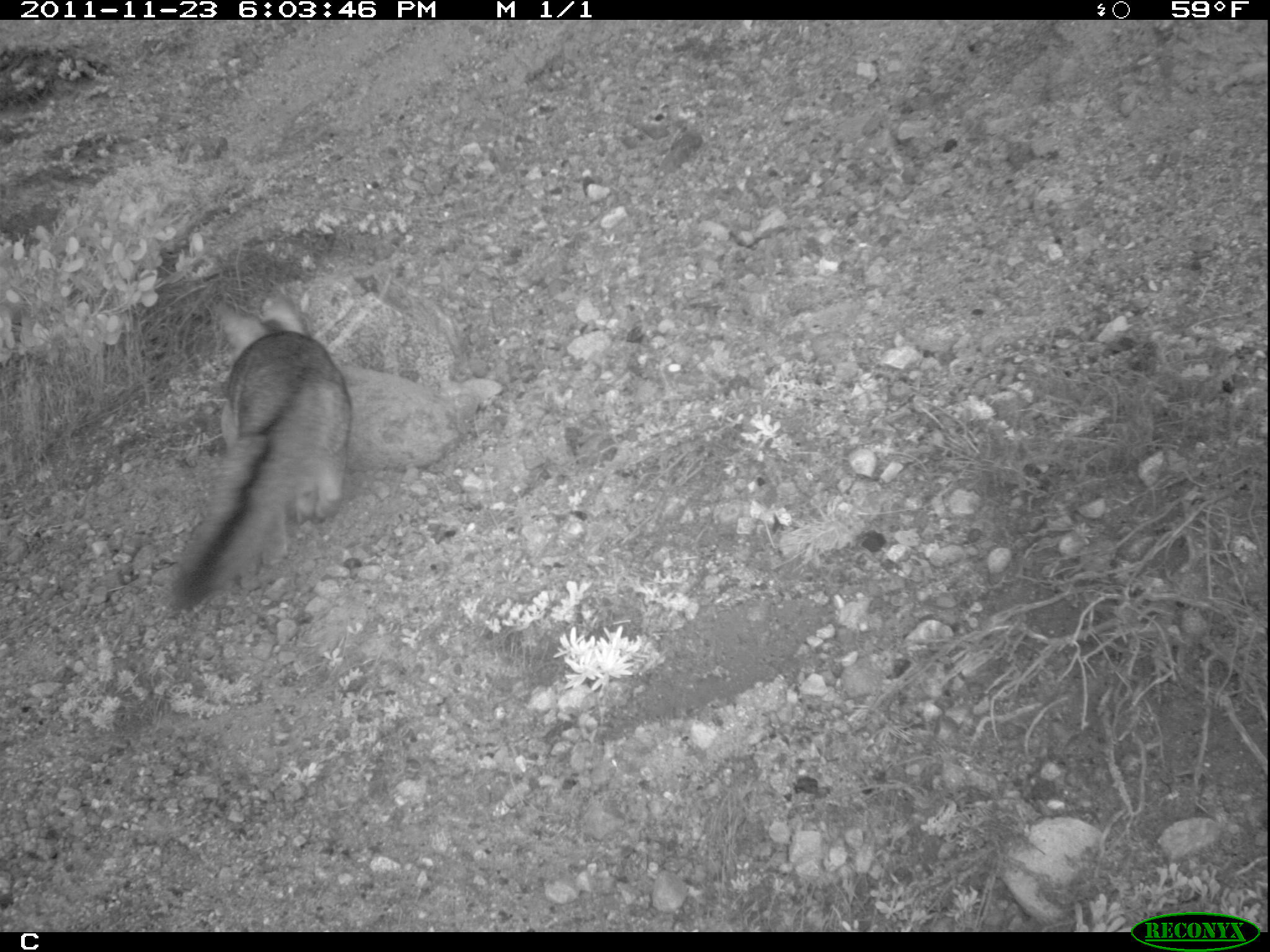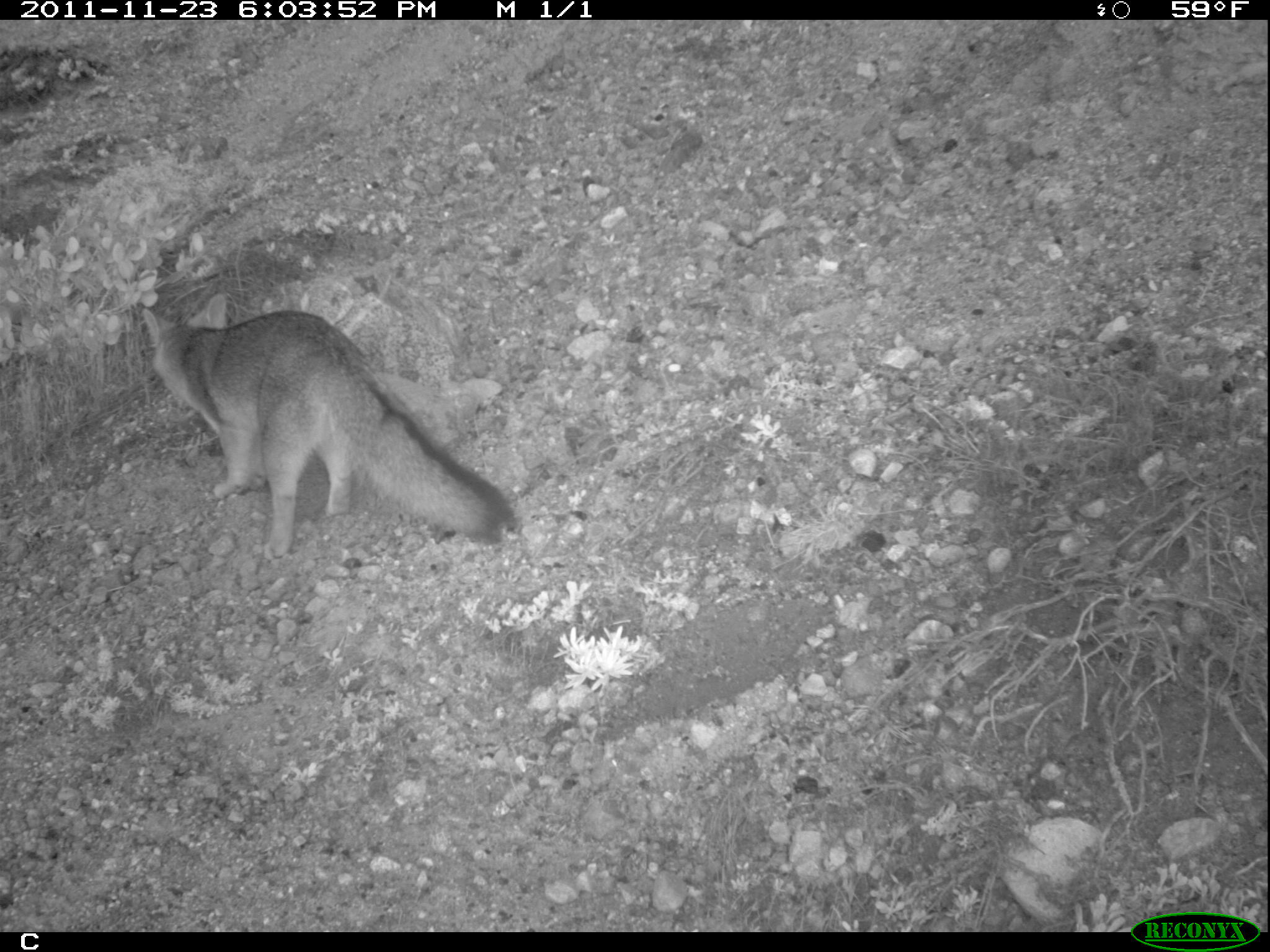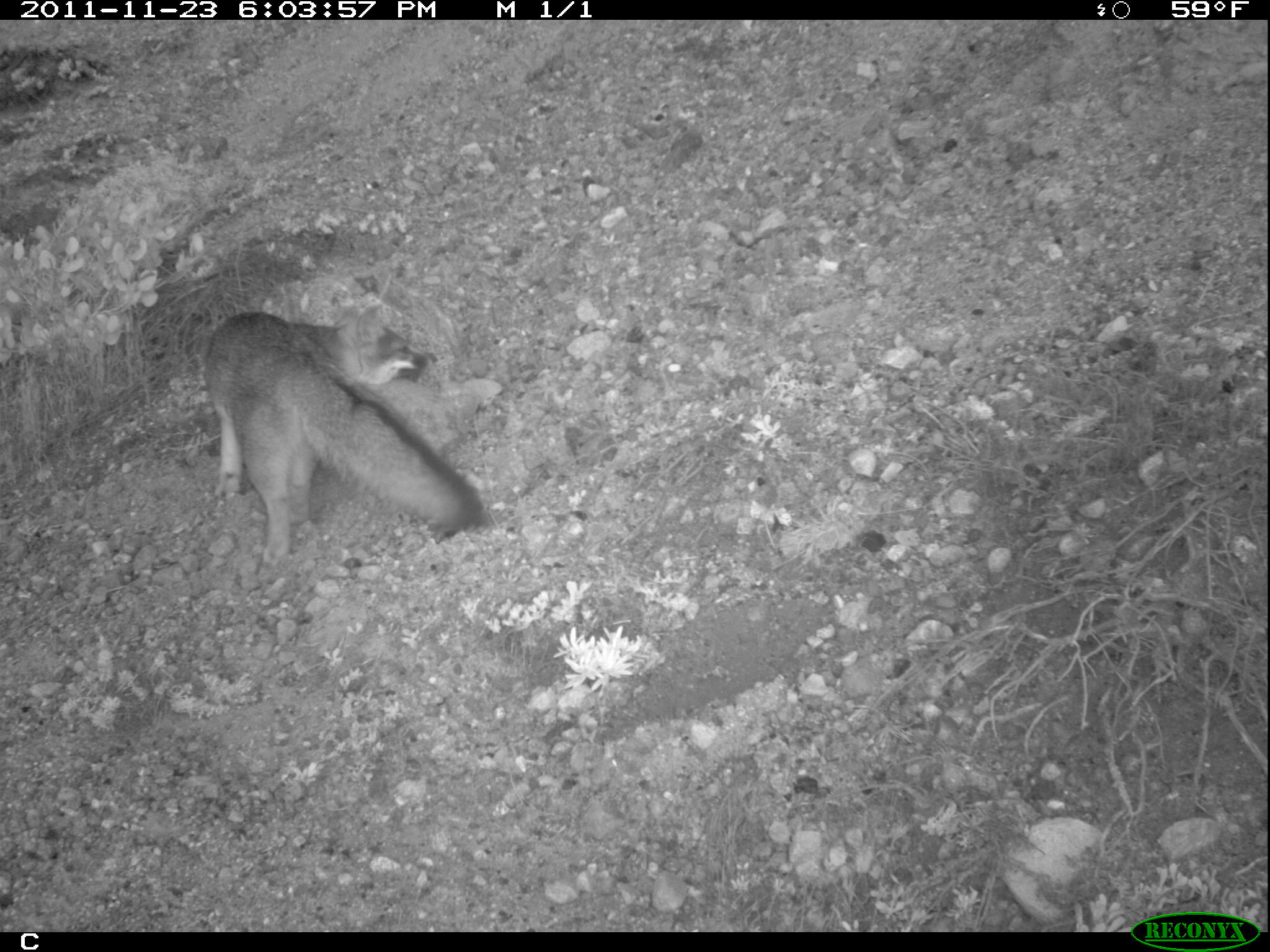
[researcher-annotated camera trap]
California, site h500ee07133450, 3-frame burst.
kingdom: Animalia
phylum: Chordata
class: Mammalia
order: Carnivora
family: Canidae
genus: Urocyon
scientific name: Urocyon littoralis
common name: island fox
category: fox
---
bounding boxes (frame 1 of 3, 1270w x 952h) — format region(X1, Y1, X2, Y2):
fox: region(169, 293, 349, 612)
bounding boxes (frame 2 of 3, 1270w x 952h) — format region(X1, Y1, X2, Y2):
fox: region(139, 291, 518, 559)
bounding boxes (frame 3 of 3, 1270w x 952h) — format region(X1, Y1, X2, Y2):
fox: region(203, 304, 485, 562)